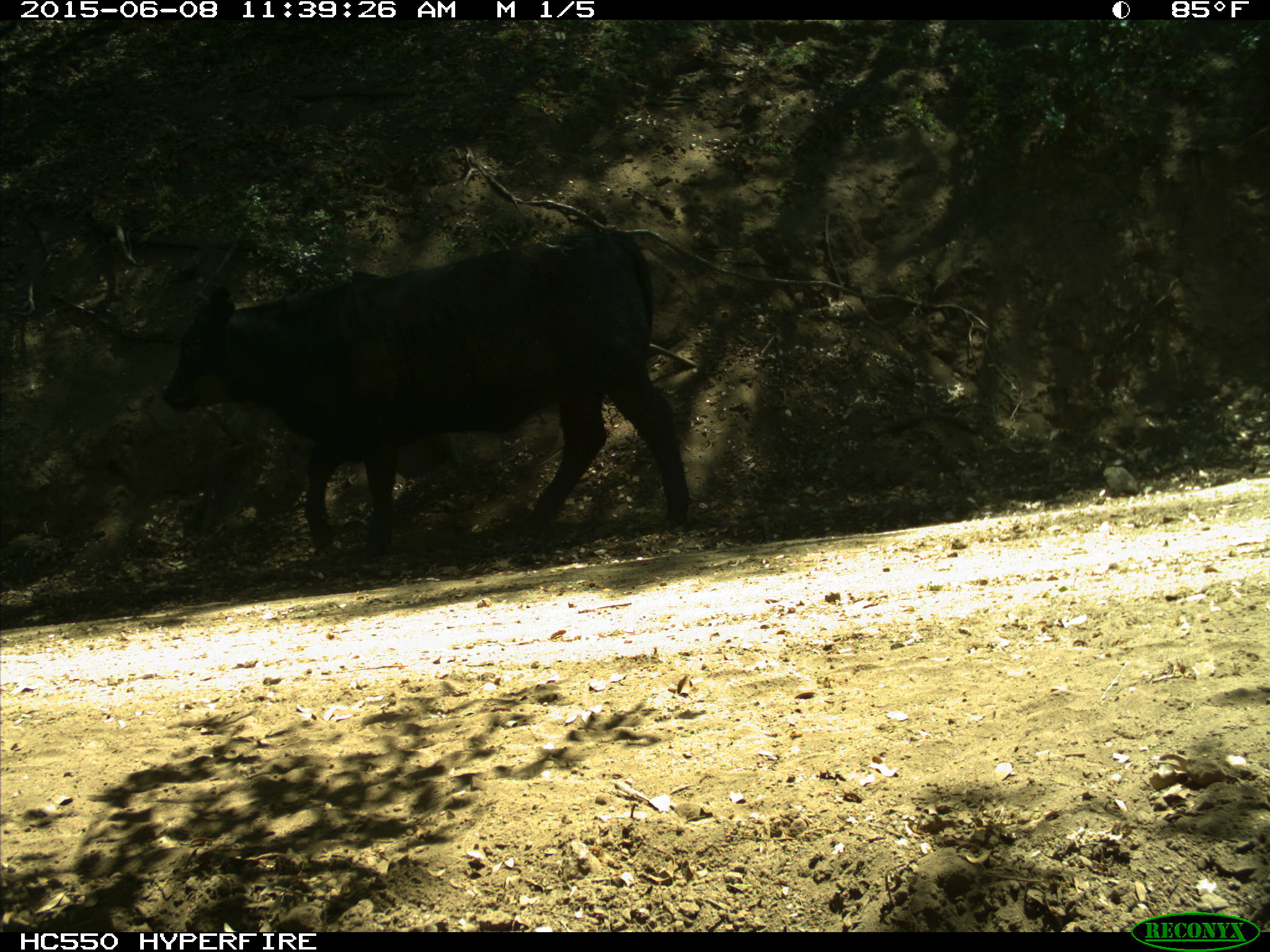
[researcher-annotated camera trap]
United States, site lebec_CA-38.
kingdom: Animalia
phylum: Chordata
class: Mammalia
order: Artiodactyla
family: Bovidae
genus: Bos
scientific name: Bos taurus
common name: domestic cow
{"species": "Bos taurus (domestic cow)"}